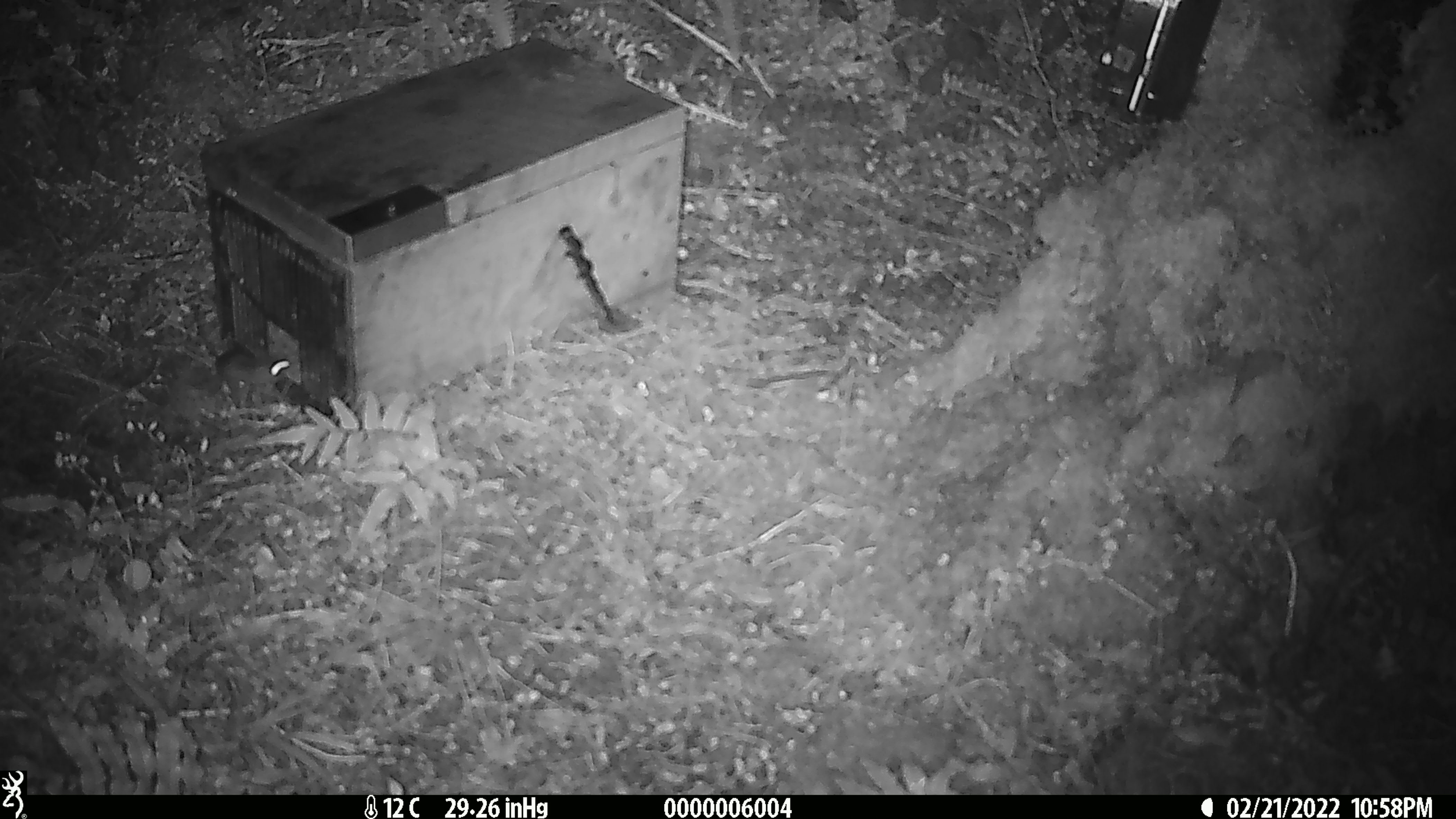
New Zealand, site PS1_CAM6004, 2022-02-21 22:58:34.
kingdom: Animalia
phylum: Chordata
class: Mammalia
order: Rodentia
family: Muridae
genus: Mus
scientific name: Mus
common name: mouse